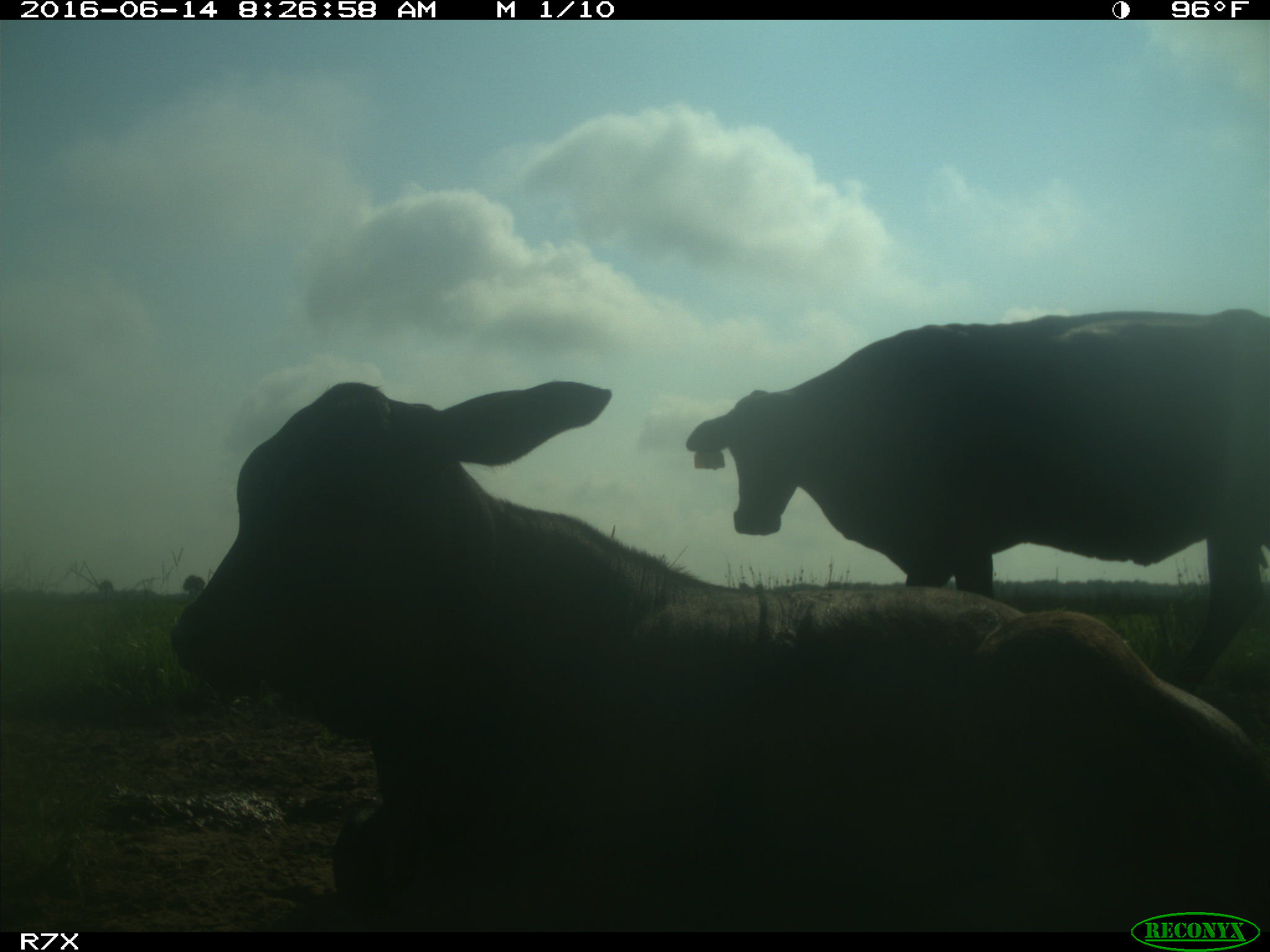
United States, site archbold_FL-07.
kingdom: Animalia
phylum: Chordata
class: Mammalia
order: Artiodactyla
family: Bovidae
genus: Bos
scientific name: Bos taurus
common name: domestic cow